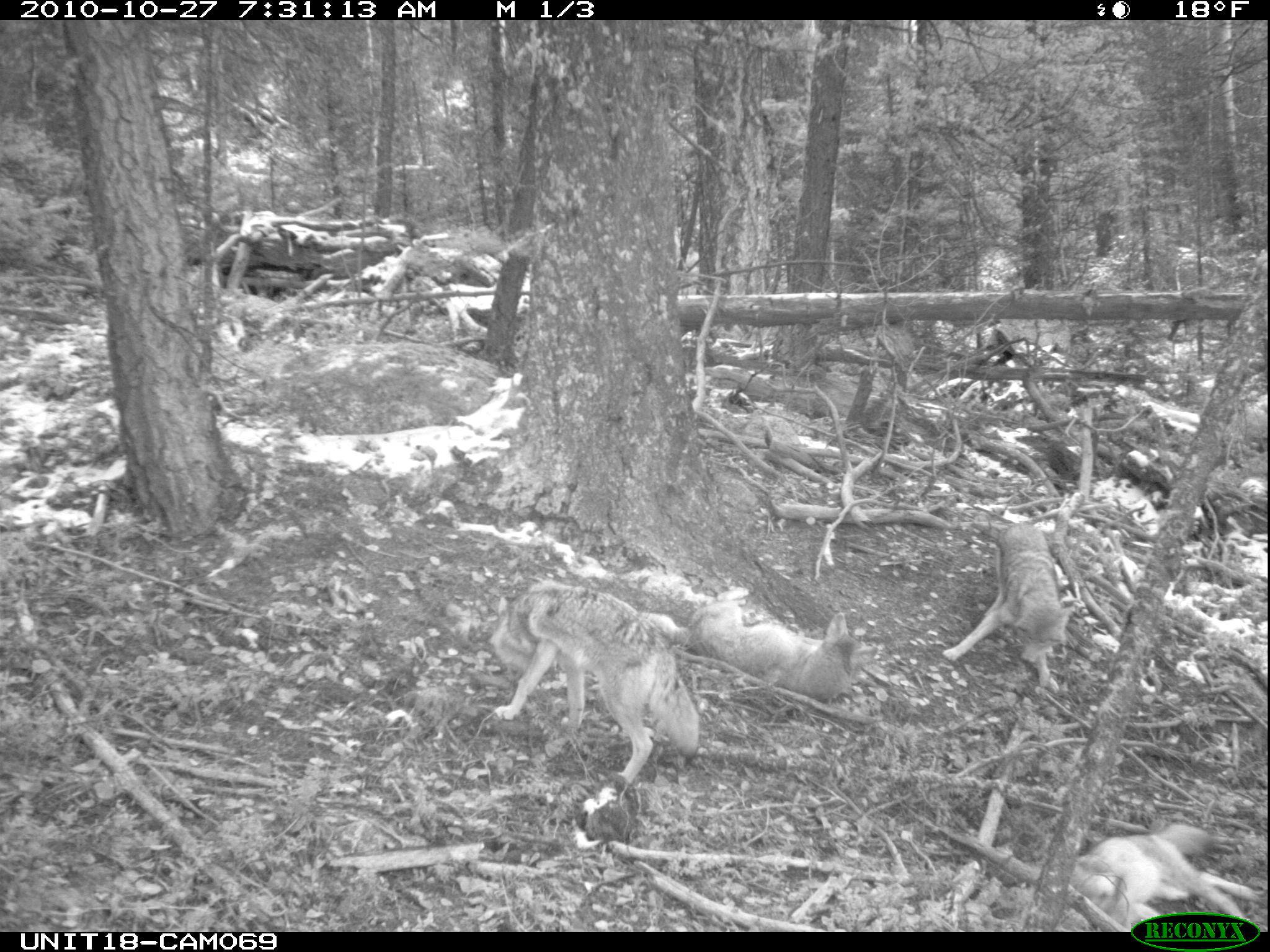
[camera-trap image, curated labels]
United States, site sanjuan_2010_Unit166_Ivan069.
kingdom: Animalia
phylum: Chordata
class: Mammalia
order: Carnivora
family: Canidae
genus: Canis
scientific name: Canis latrans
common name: coyote